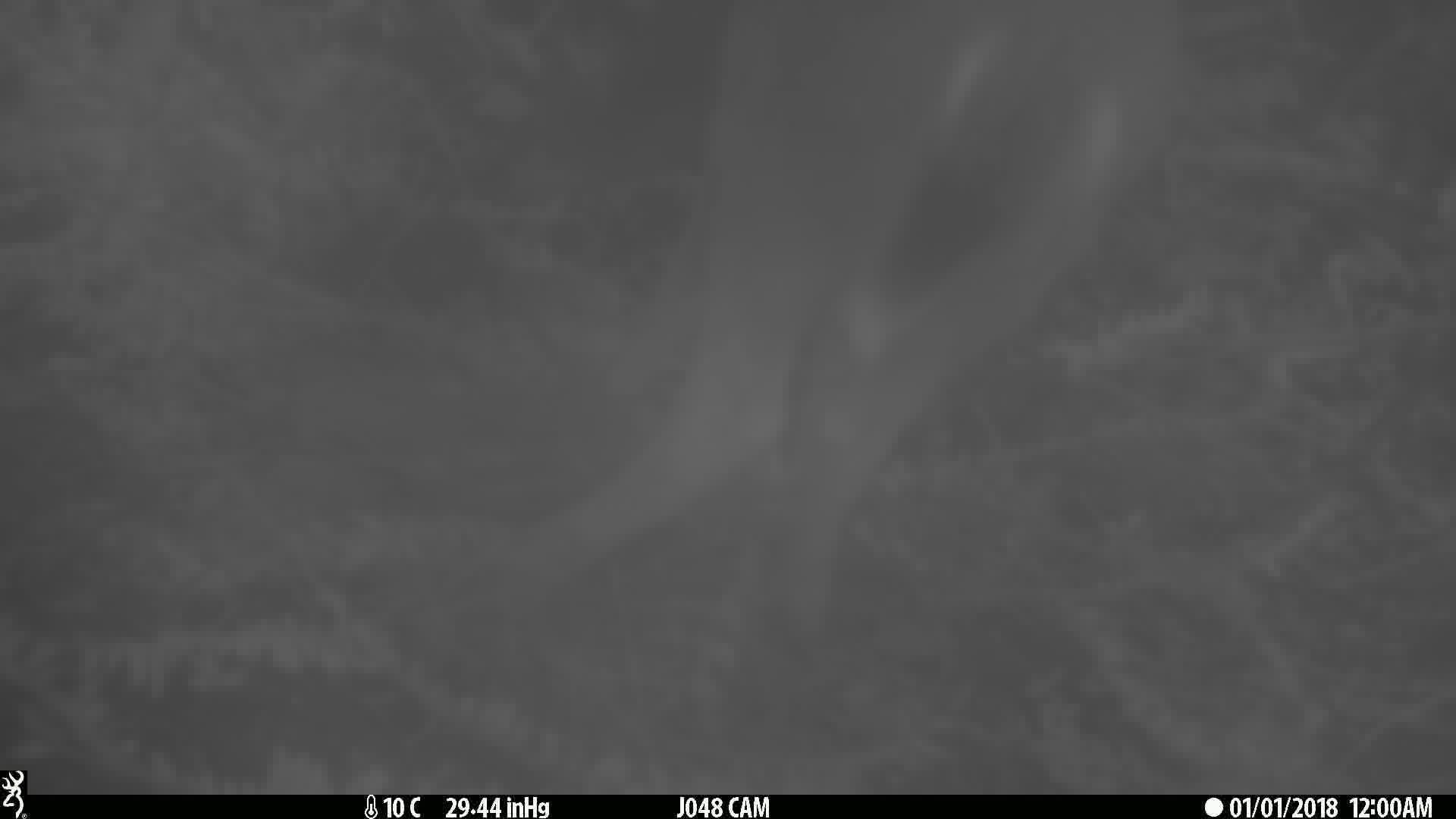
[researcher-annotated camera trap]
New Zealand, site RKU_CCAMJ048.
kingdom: Animalia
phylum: Chordata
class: Mammalia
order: Artiodactyla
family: Cervidae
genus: Odocoileus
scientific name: Odocoileus virginianus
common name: white-tailed deer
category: white tailed deer